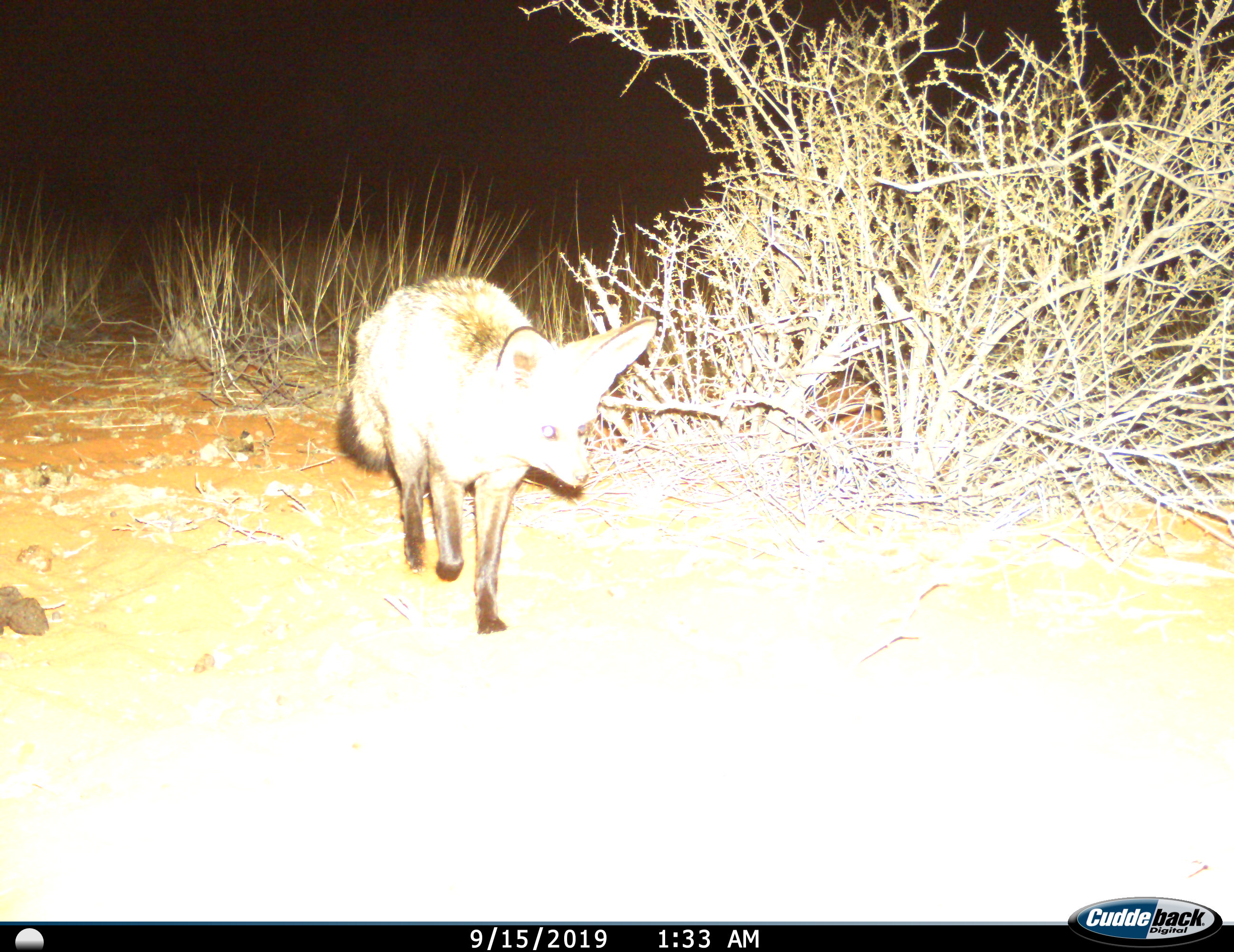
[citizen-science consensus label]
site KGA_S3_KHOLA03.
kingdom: Animalia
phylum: Chordata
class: Mammalia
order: Carnivora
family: Canidae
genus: Otocyon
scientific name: Otocyon megalotis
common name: bat-eared fox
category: foxbateared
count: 1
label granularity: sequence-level